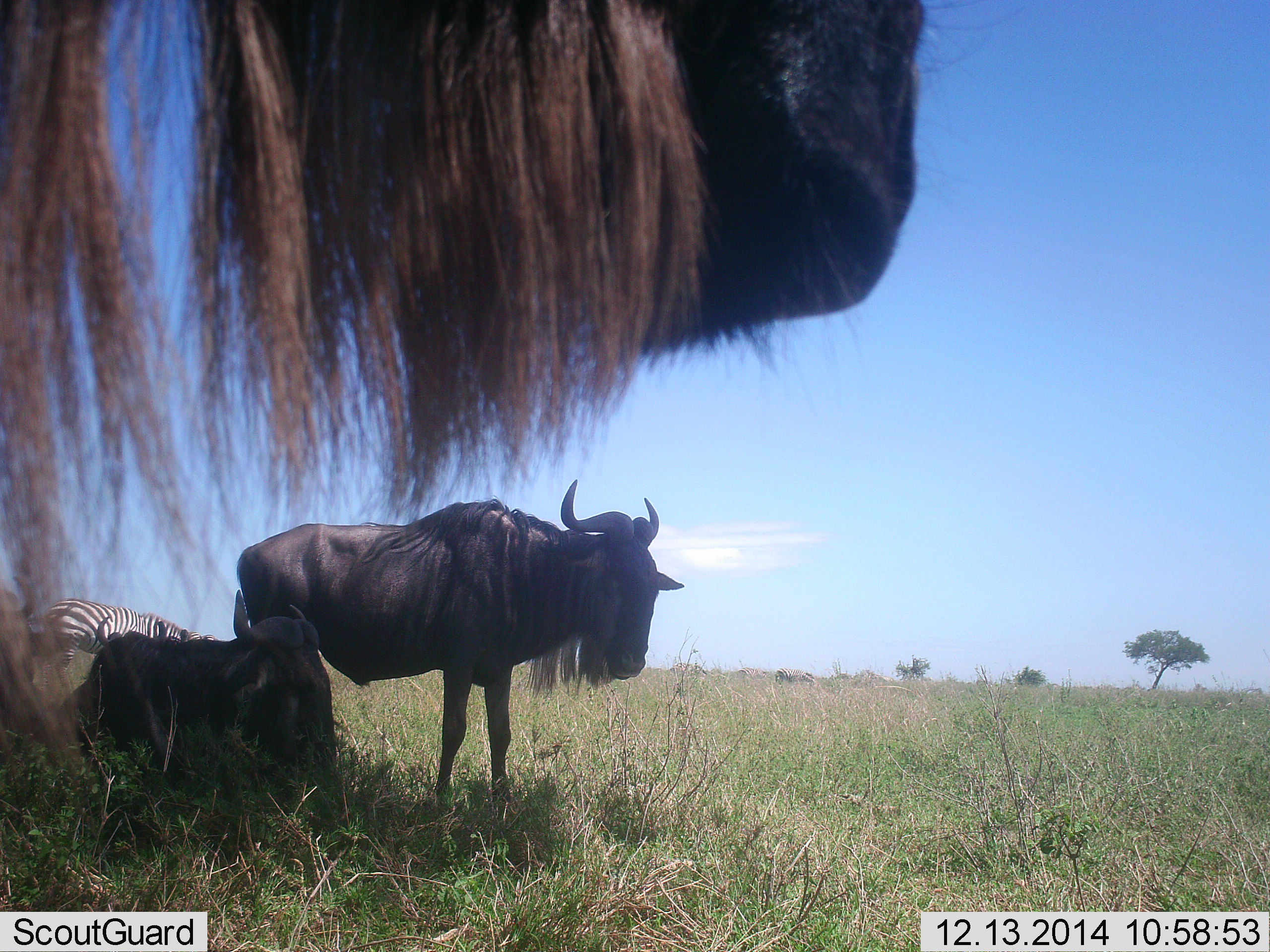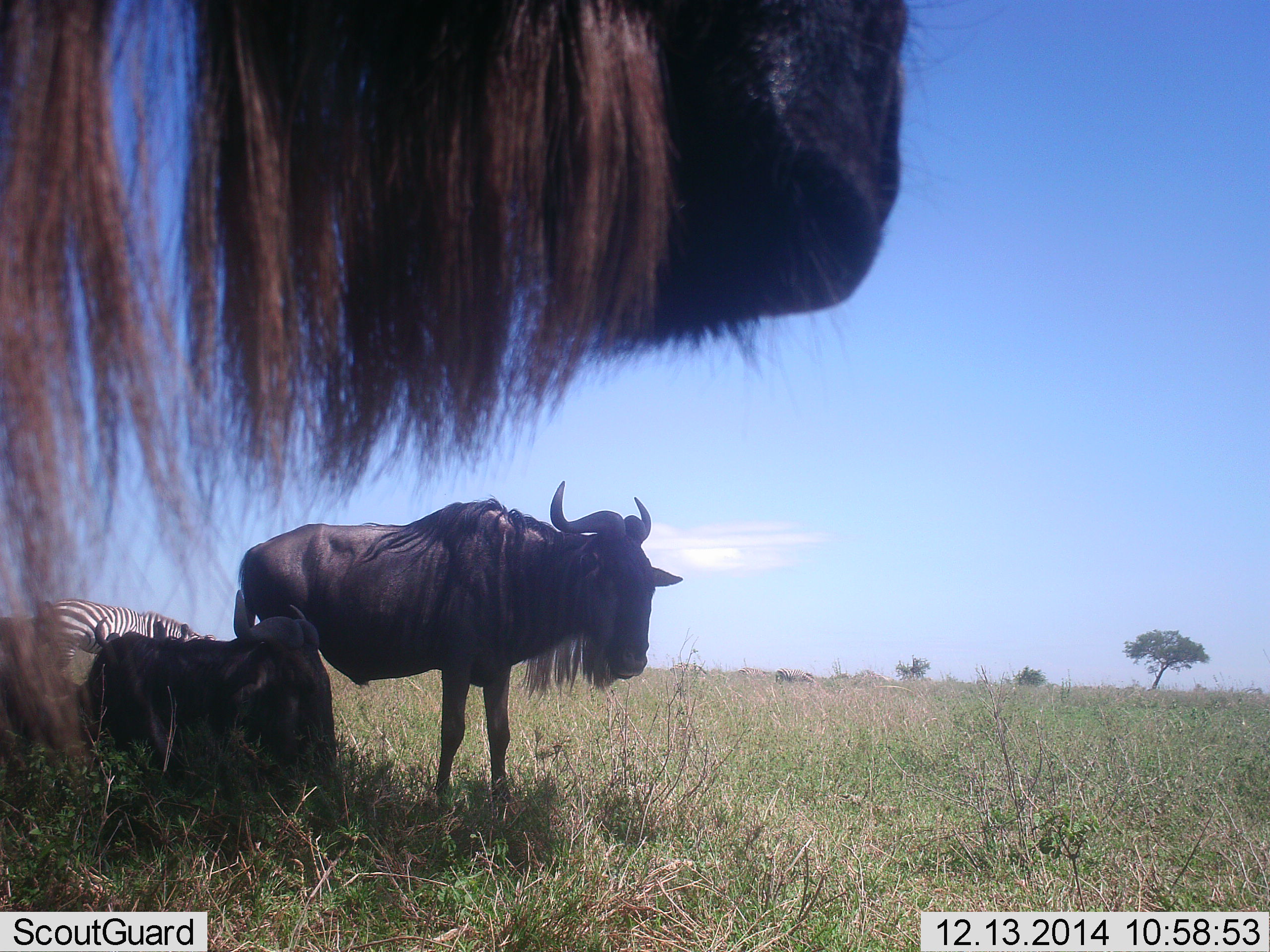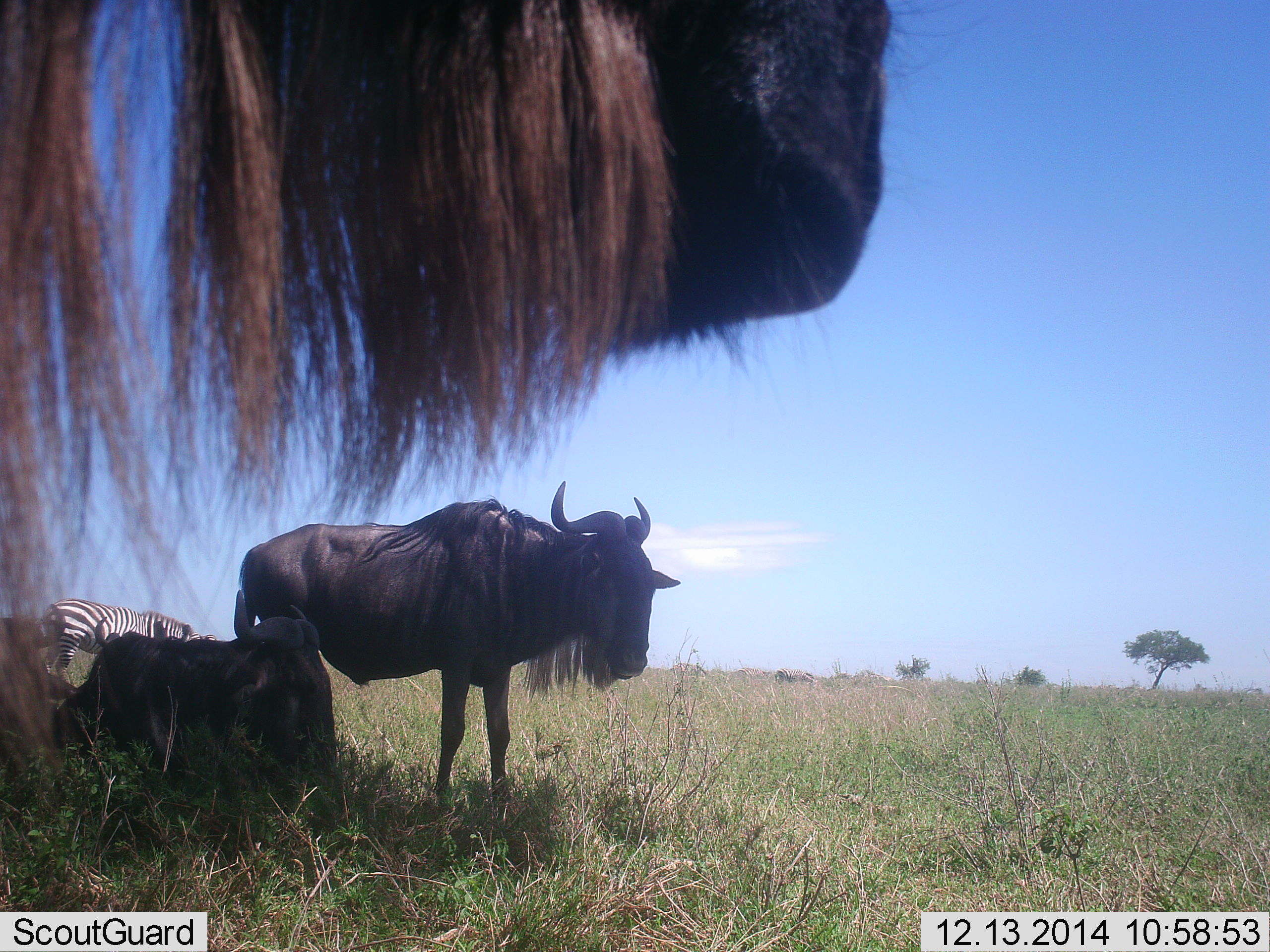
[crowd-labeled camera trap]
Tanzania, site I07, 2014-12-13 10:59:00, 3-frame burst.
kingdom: Animalia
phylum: Chordata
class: Mammalia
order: Artiodactyla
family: Bovidae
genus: Connochaetes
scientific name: Connochaetes taurinus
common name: blue wildebeest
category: wildebeest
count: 3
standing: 100%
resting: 90%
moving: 0%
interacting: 0%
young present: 0%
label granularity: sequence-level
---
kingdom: Animalia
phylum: Chordata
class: Mammalia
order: Perissodactyla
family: Equidae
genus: Equus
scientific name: Equus quagga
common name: plains zebra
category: zebra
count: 1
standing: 50%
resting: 10%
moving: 0%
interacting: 10%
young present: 0%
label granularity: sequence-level